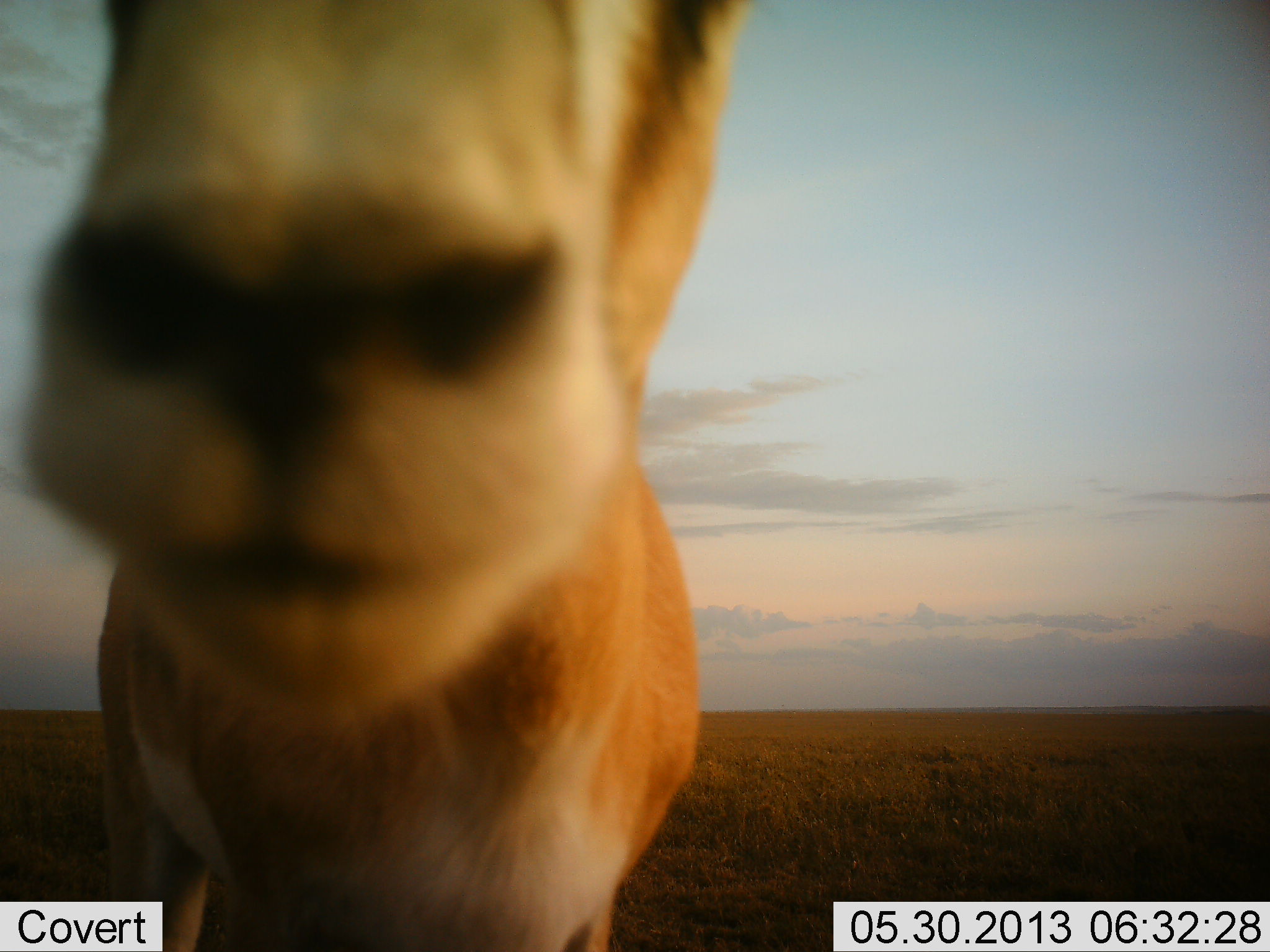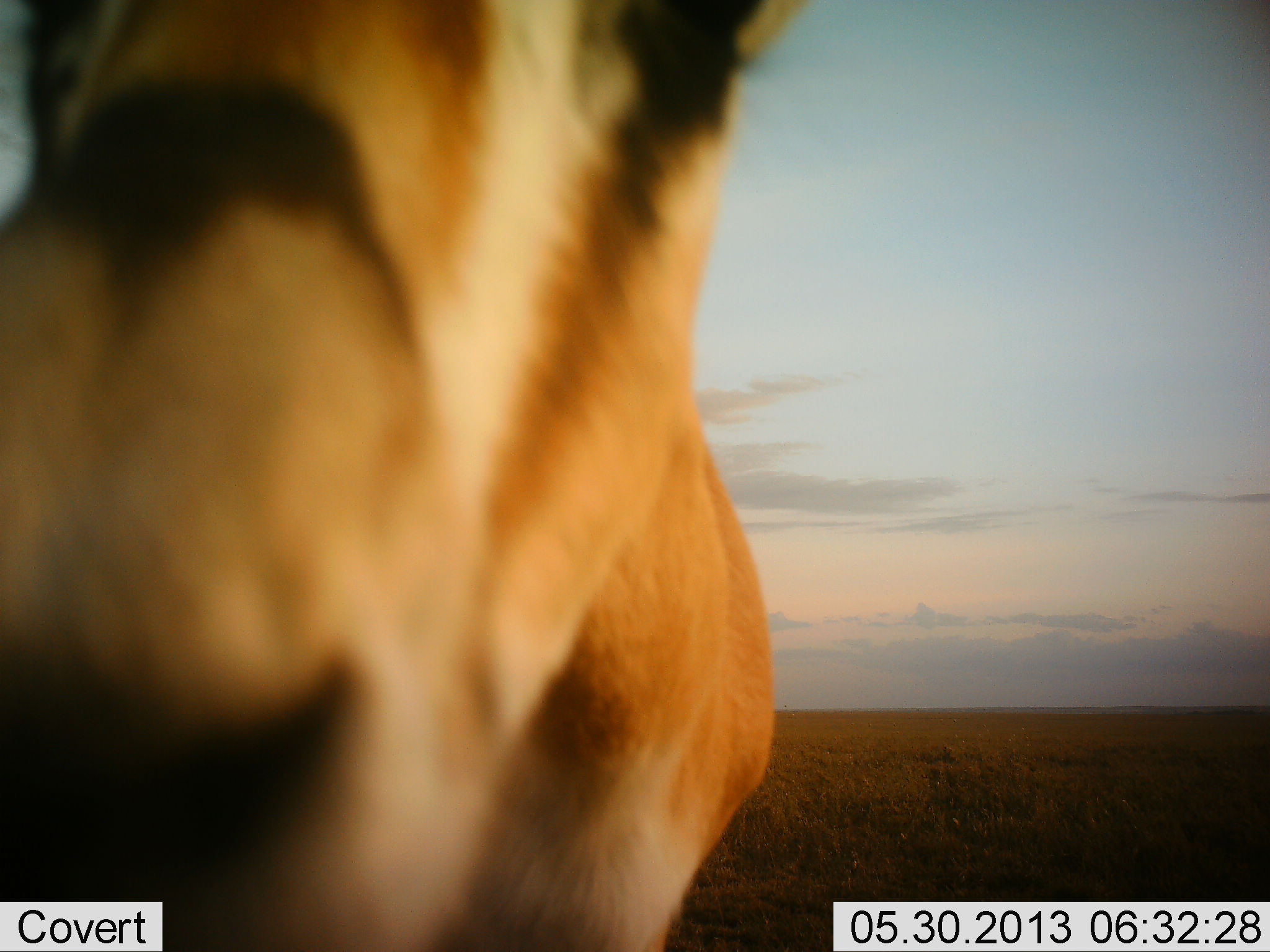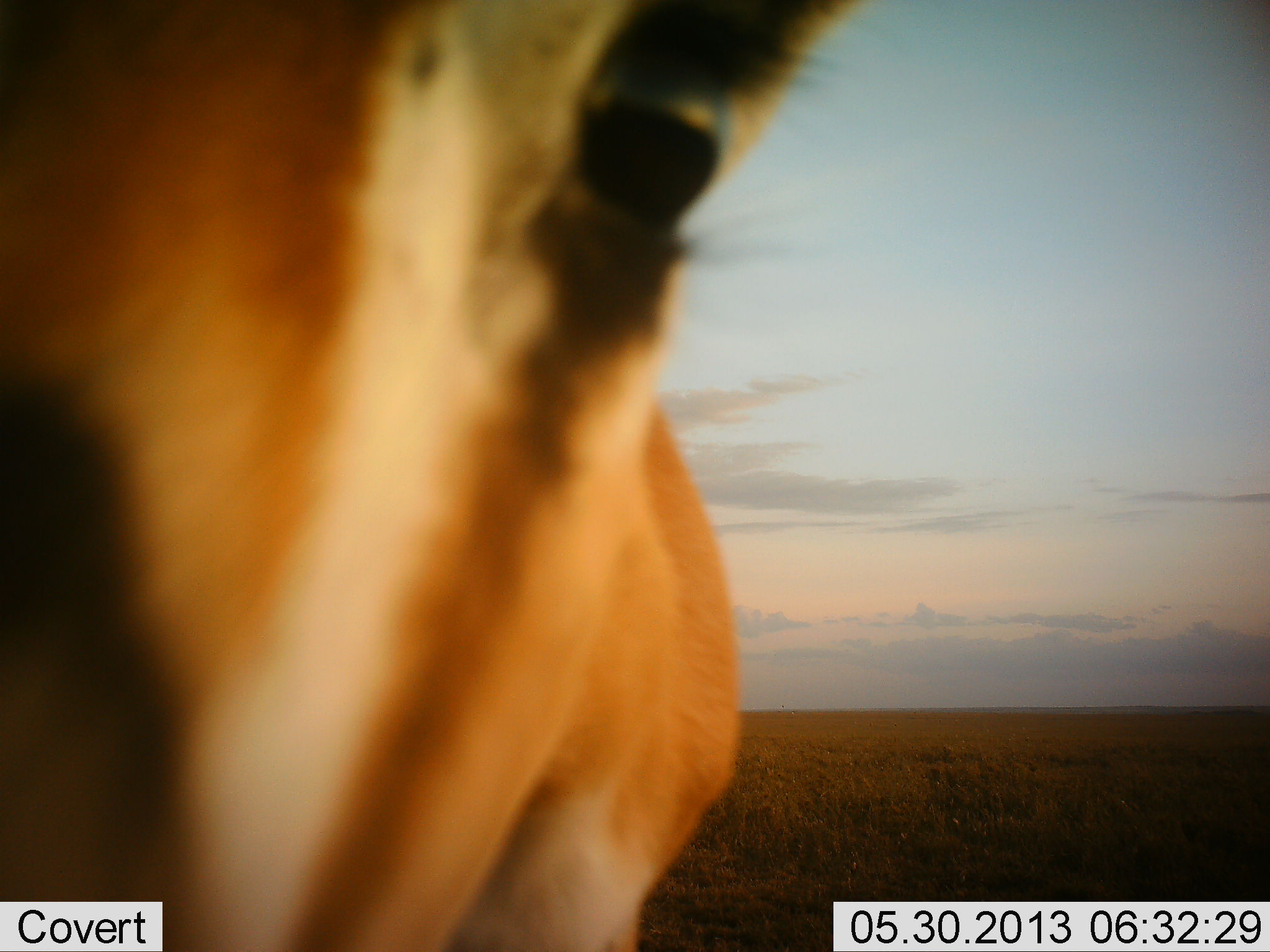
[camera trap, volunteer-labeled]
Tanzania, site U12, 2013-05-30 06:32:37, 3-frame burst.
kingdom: Animalia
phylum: Chordata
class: Mammalia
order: Artiodactyla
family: Bovidae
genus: Nanger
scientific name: Nanger granti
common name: grant's gazelle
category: gazellegrants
Gazellegrants (grant's gazelle) (Nanger granti), count 1. Behavior (volunteer vote fractions): standing 50%, resting 0%, moving 6%, interacting 56%. Young present (vote fraction): 0%. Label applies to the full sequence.